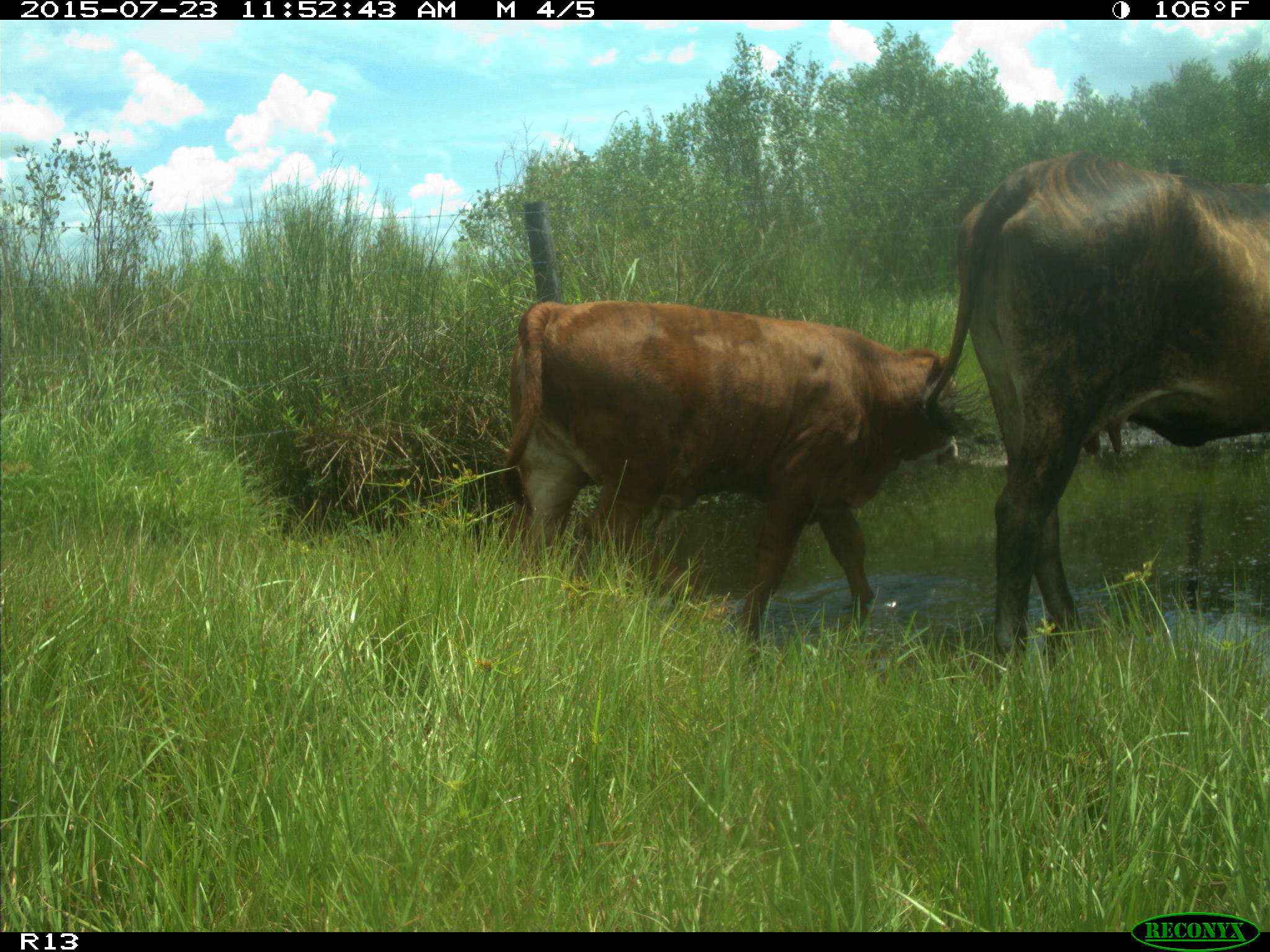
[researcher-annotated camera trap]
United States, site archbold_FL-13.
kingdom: Animalia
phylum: Chordata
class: Mammalia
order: Artiodactyla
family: Bovidae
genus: Bos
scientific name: Bos taurus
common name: domestic cow